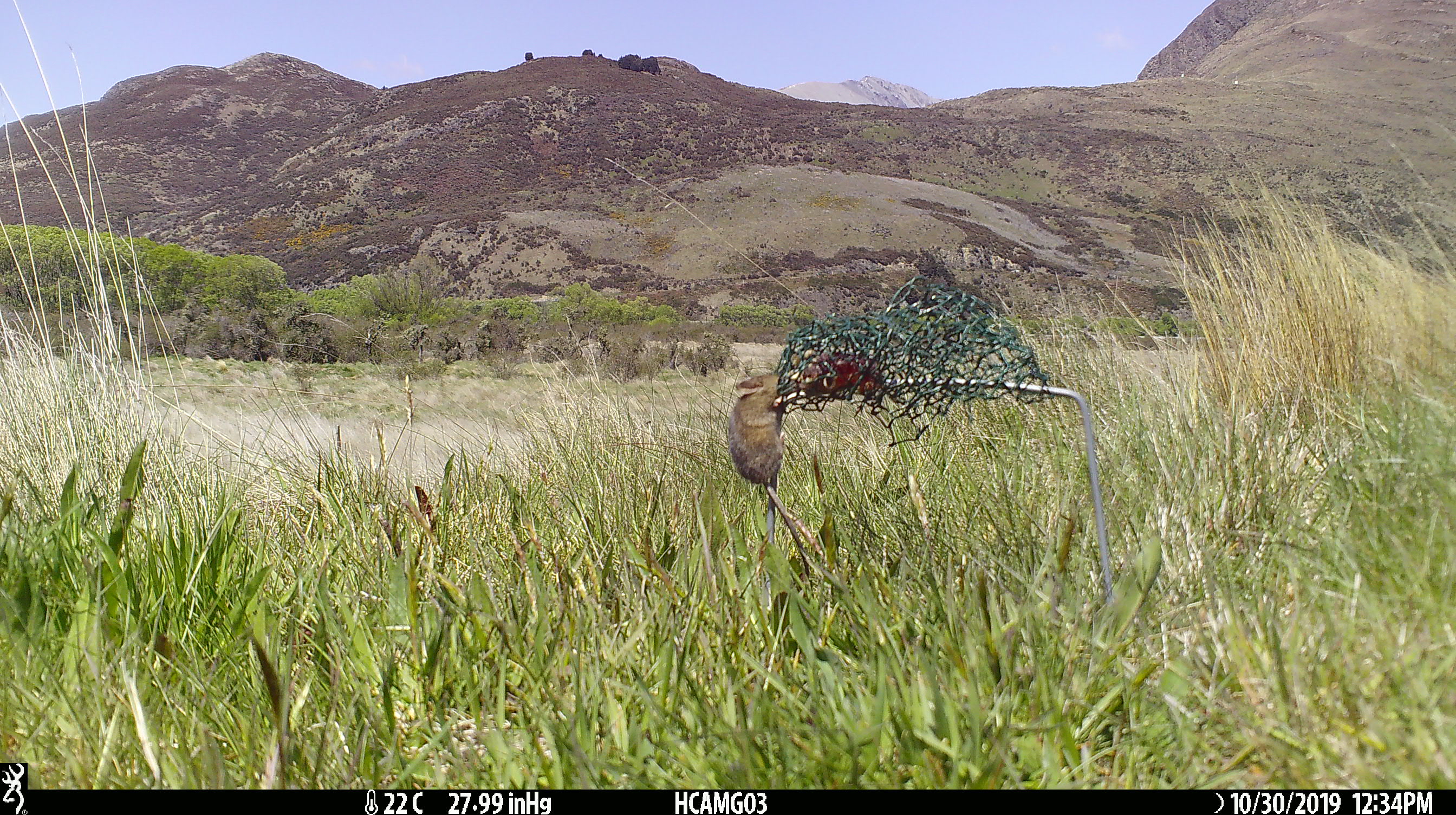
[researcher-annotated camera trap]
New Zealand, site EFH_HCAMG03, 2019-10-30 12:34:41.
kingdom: Animalia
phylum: Chordata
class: Mammalia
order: Rodentia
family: Muridae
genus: Mus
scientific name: Mus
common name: mouse